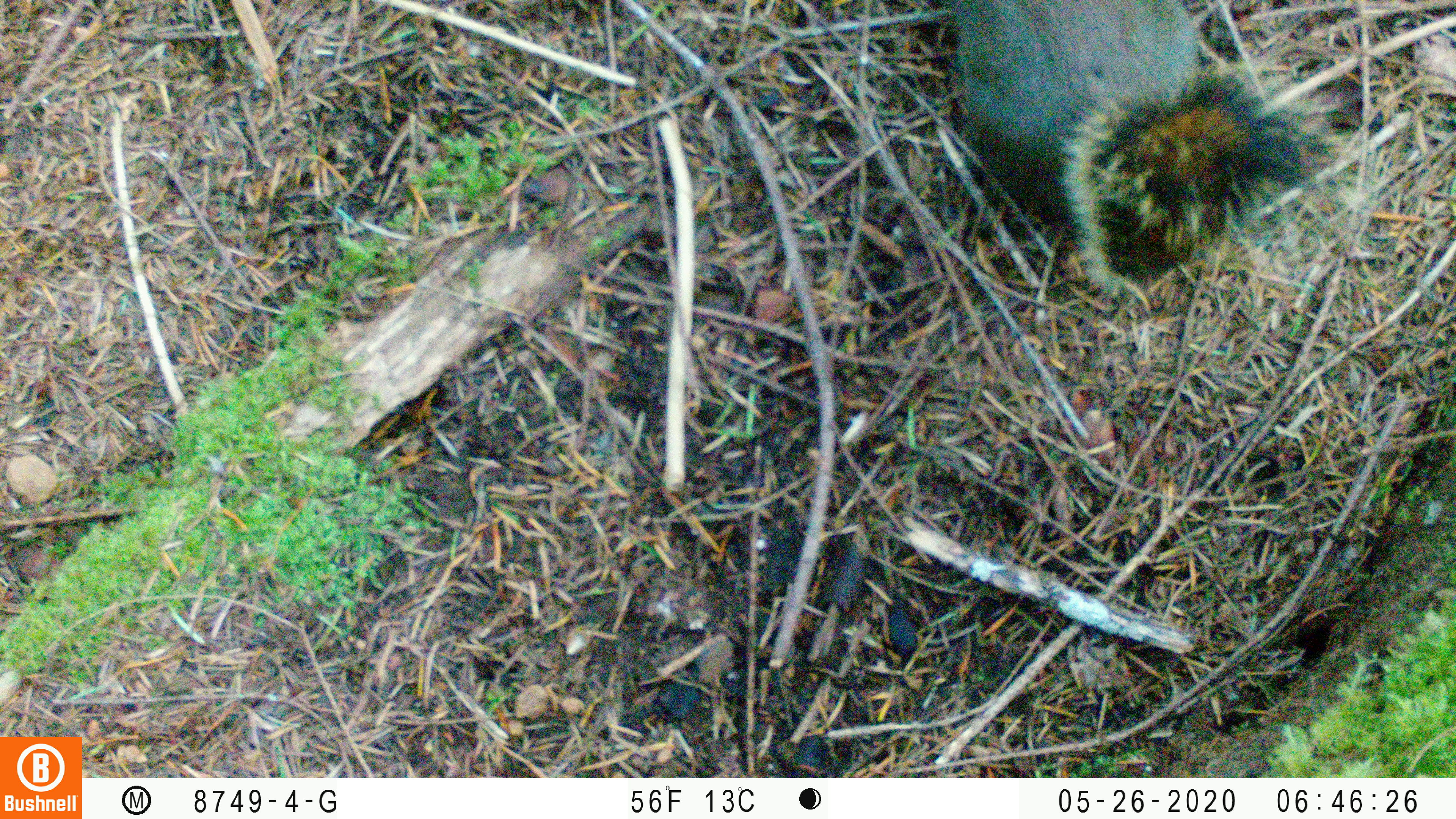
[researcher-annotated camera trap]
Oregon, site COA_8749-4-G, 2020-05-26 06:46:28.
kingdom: Animalia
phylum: Chordata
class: Mammalia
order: Rodentia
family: Sciuridae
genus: Tamiasciurus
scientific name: Tamiasciurus douglasii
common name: douglas squirrel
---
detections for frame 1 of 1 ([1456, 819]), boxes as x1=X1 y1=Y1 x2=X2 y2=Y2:
douglas squirrel: x1=938 y1=0 x2=1302 y2=299